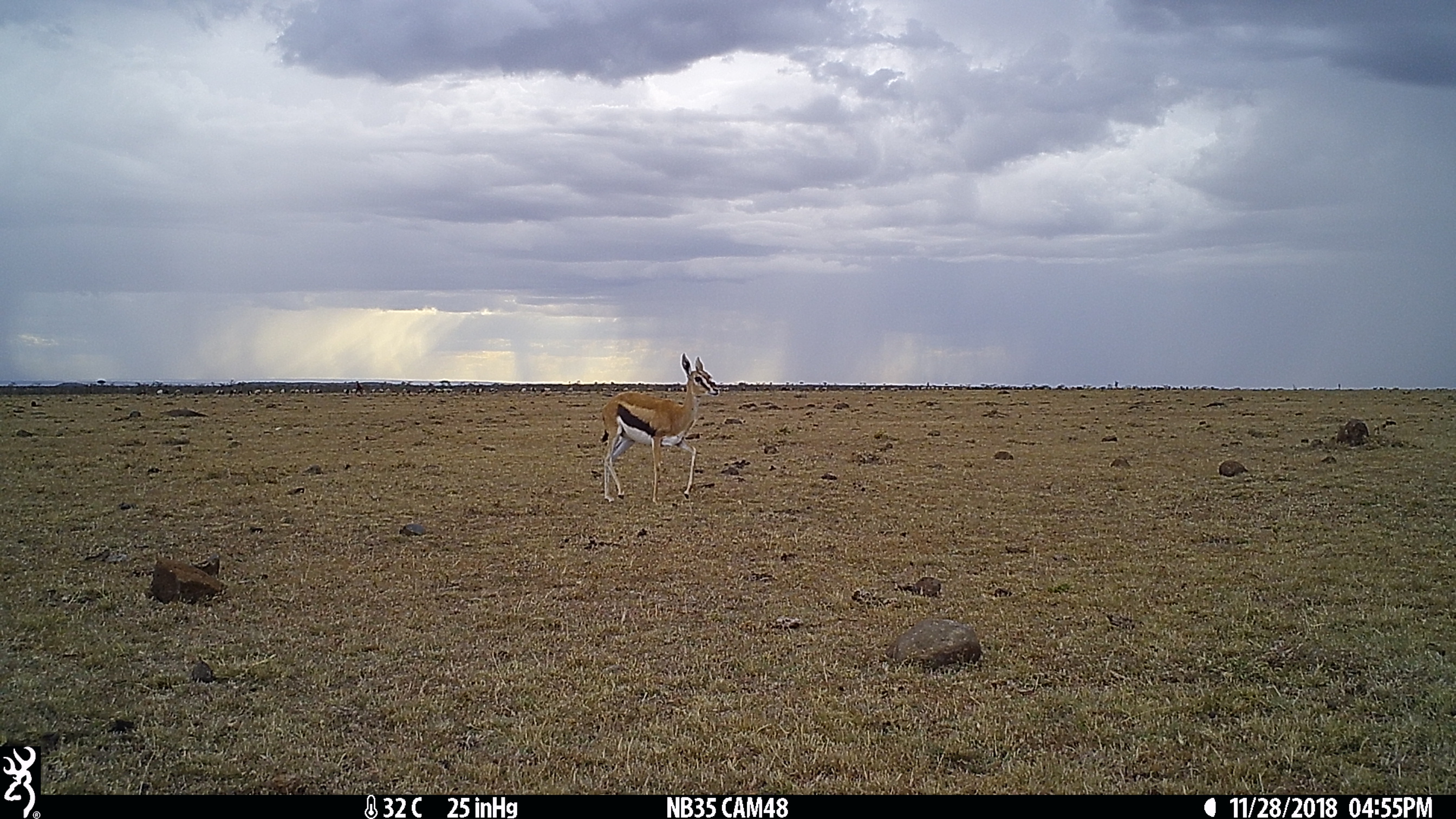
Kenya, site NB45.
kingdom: Animalia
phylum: Chordata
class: Mammalia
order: Artiodactyla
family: Bovidae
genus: Eudorcas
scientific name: Eudorcas thomsonii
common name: thomon's gazelle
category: gazelle thomsons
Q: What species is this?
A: Gazelle thomsons (thomon's gazelle) (Eudorcas thomsonii).